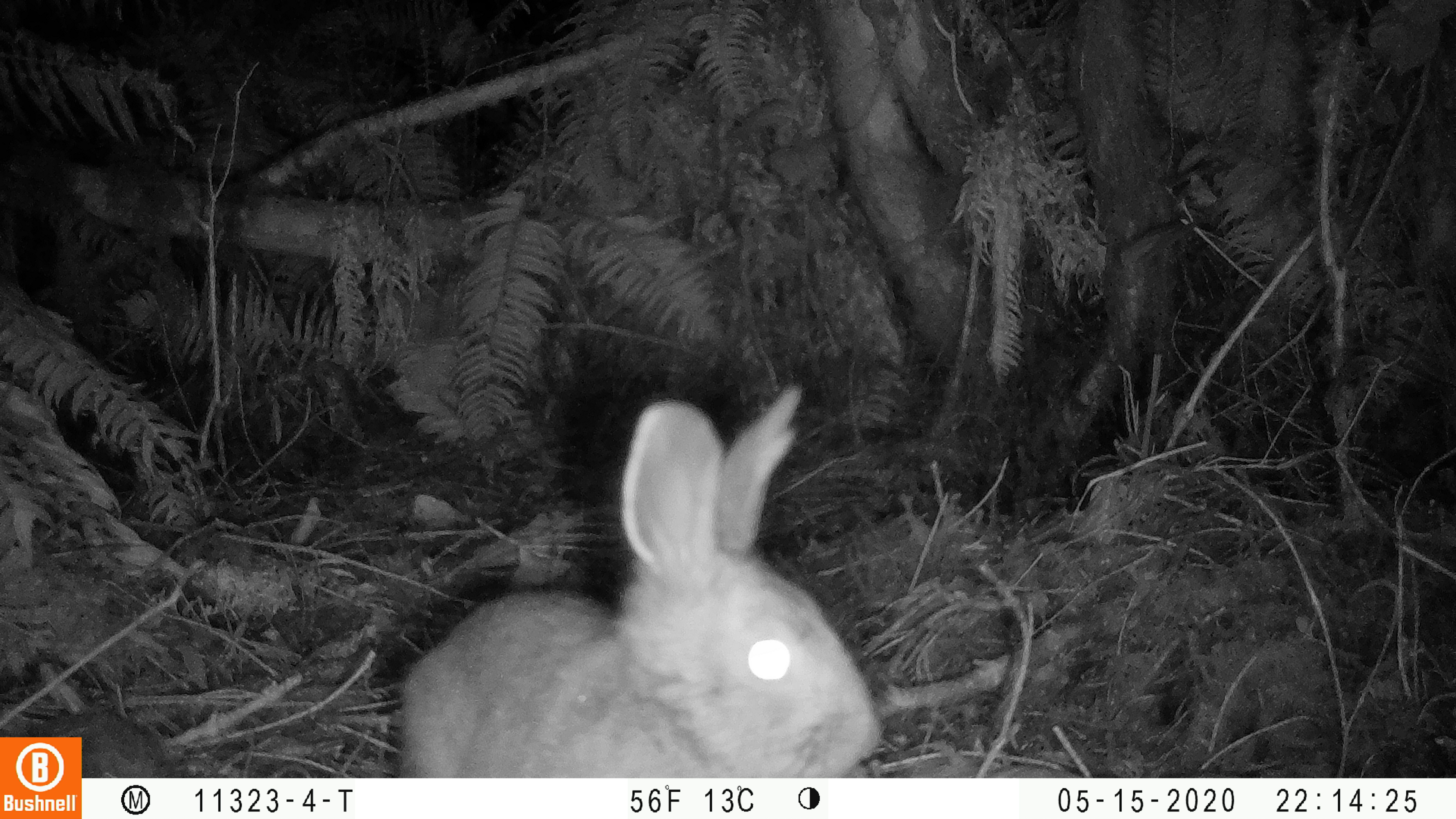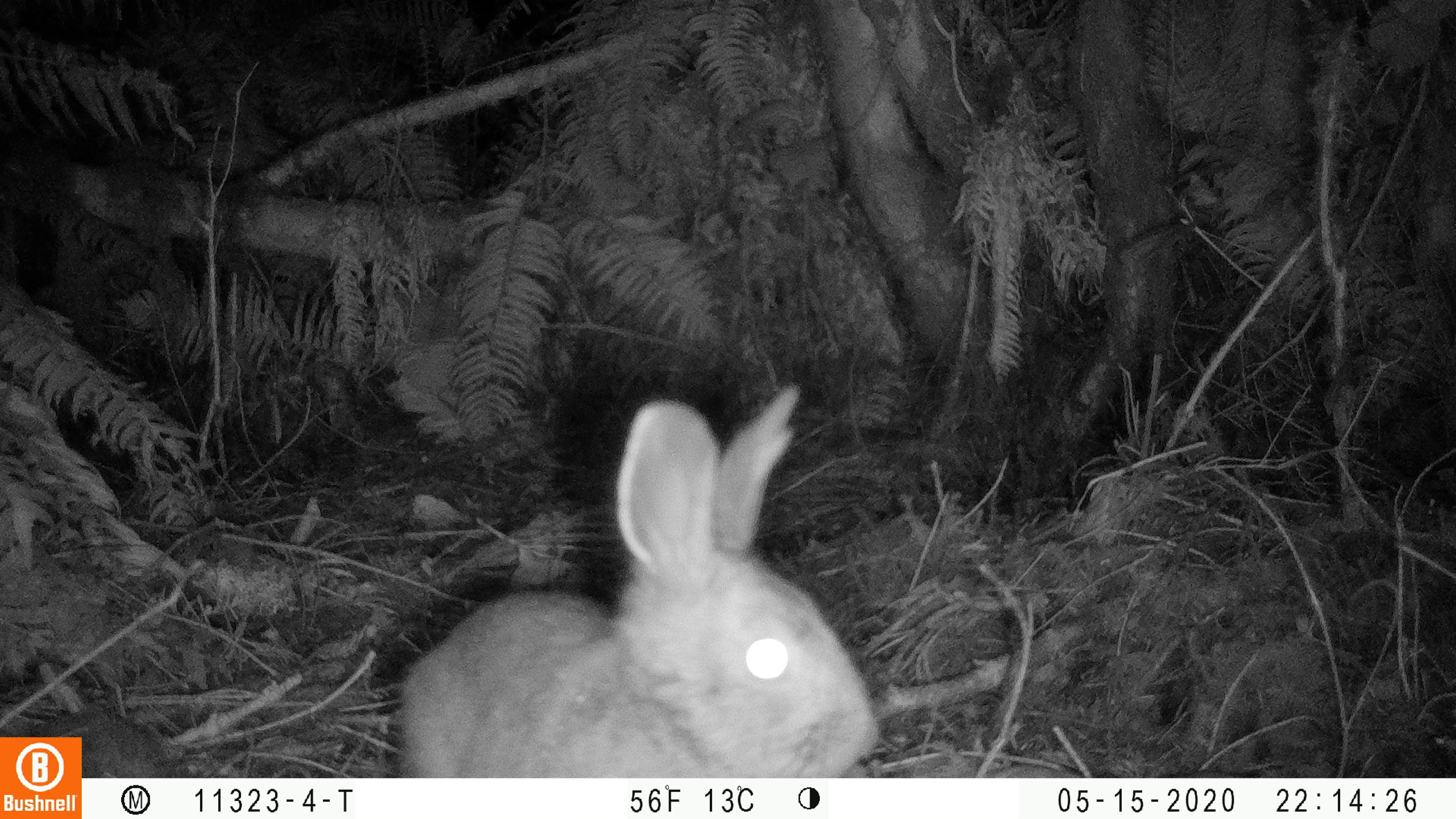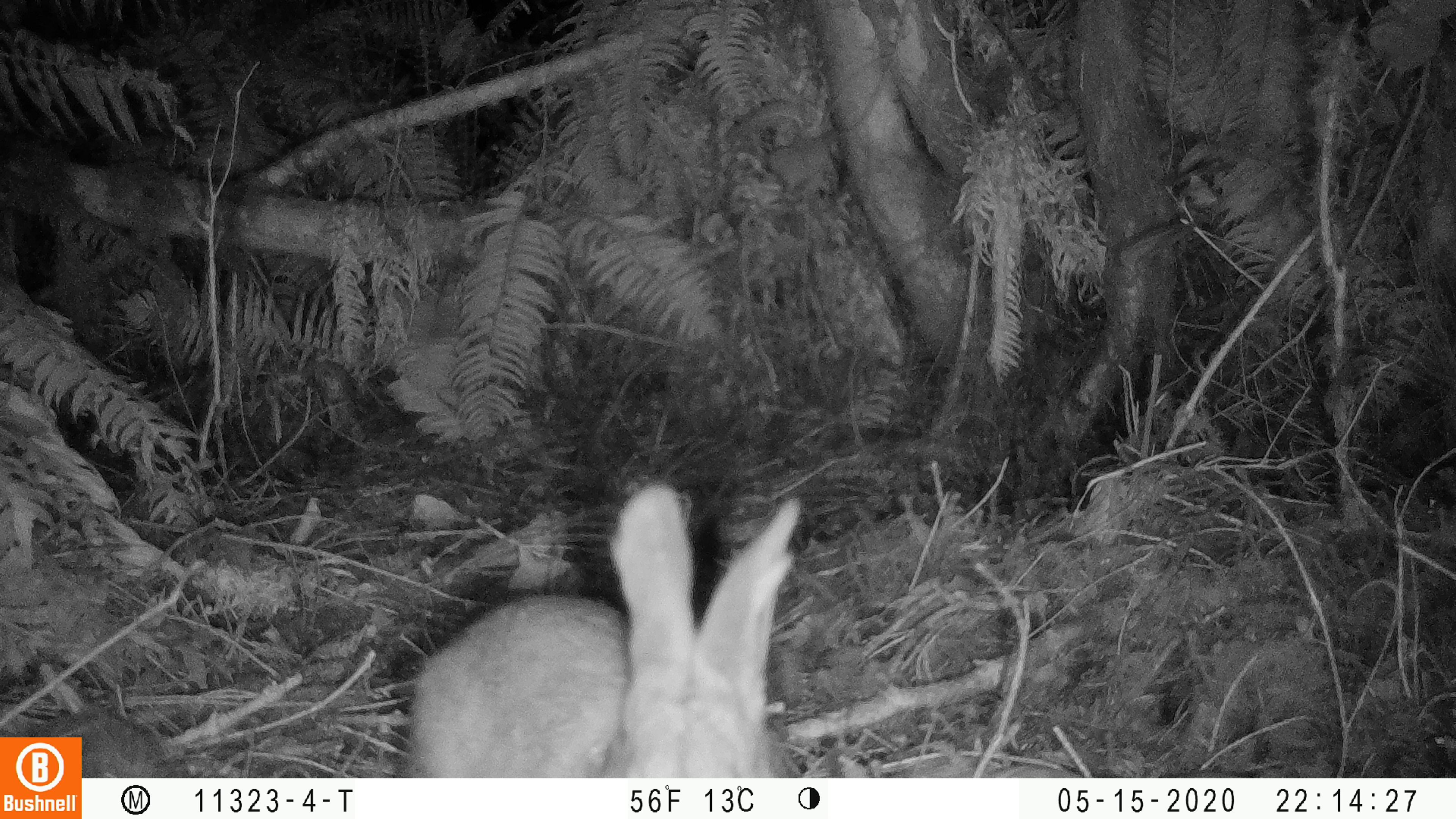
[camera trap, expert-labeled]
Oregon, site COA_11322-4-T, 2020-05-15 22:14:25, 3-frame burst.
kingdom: Animalia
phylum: Chordata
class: Mammalia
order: Lagomorpha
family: Leporidae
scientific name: Leporidae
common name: hares and rabbits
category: leporidae family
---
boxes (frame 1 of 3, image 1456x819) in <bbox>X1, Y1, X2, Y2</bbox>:
leporidae family: <bbox>394, 381, 884, 774</bbox>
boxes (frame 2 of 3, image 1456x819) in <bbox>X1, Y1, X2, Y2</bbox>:
leporidae family: <bbox>393, 370, 886, 770</bbox>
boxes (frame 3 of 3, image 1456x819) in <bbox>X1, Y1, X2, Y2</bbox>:
leporidae family: <bbox>400, 476, 818, 774</bbox>